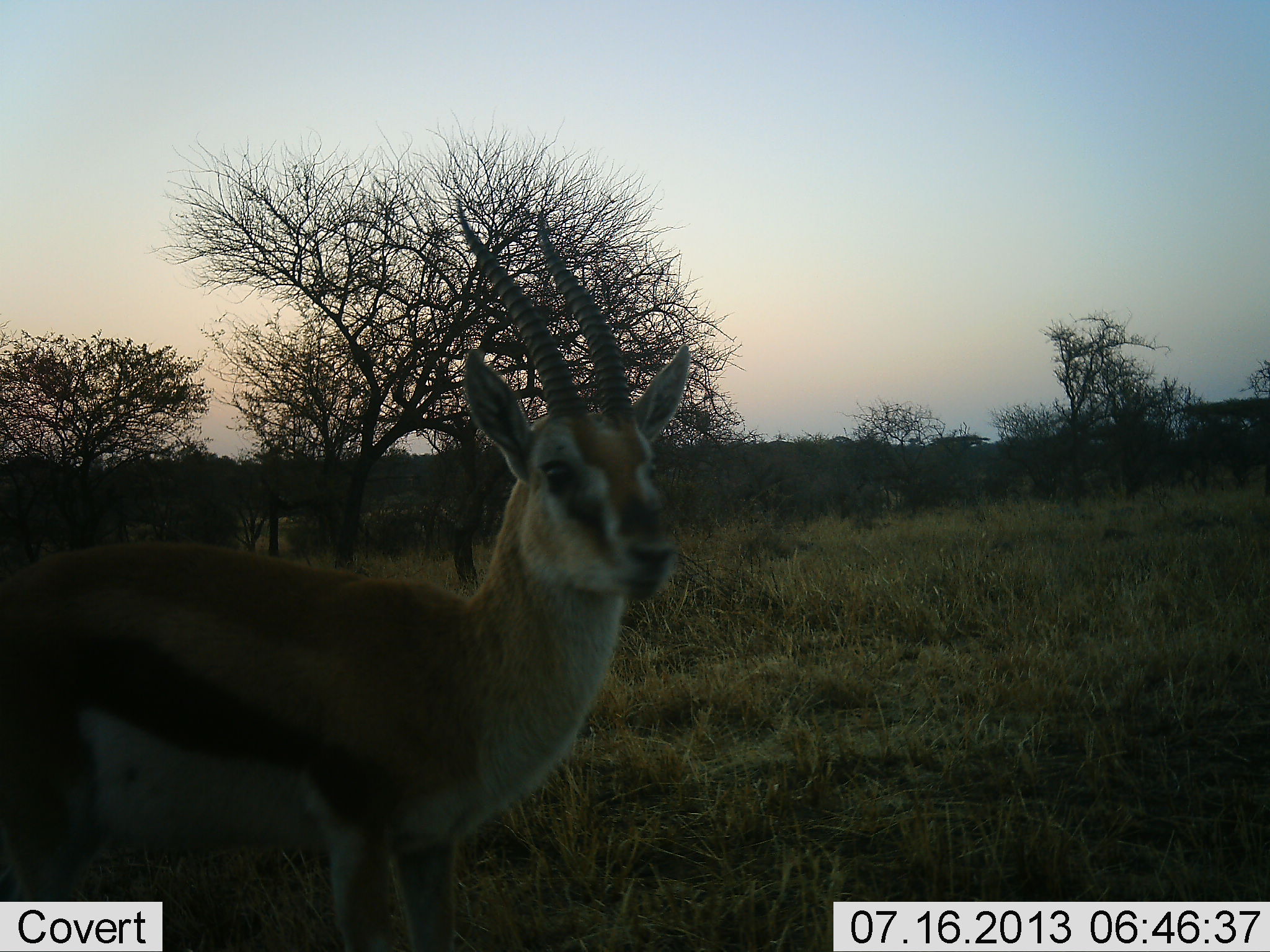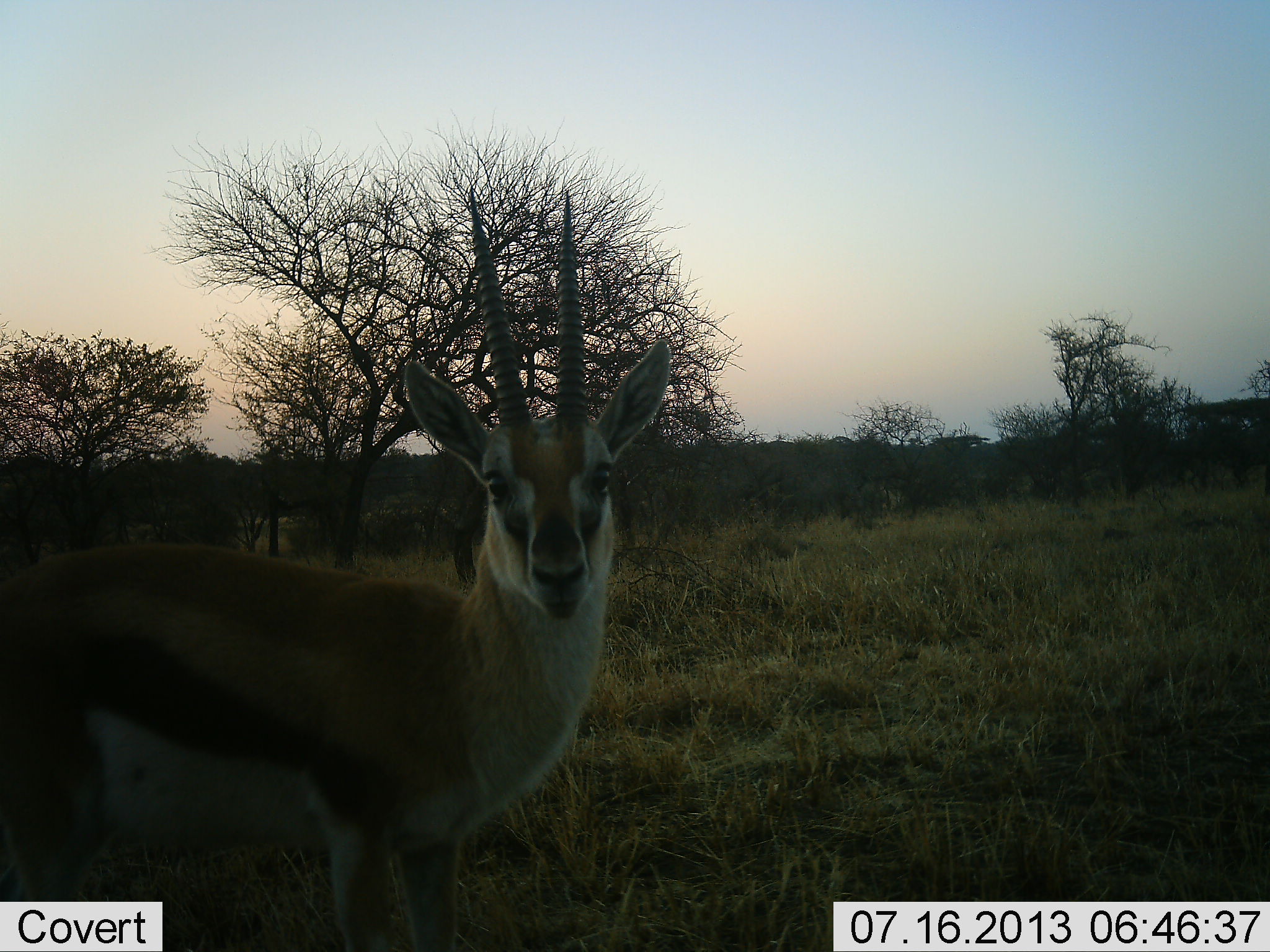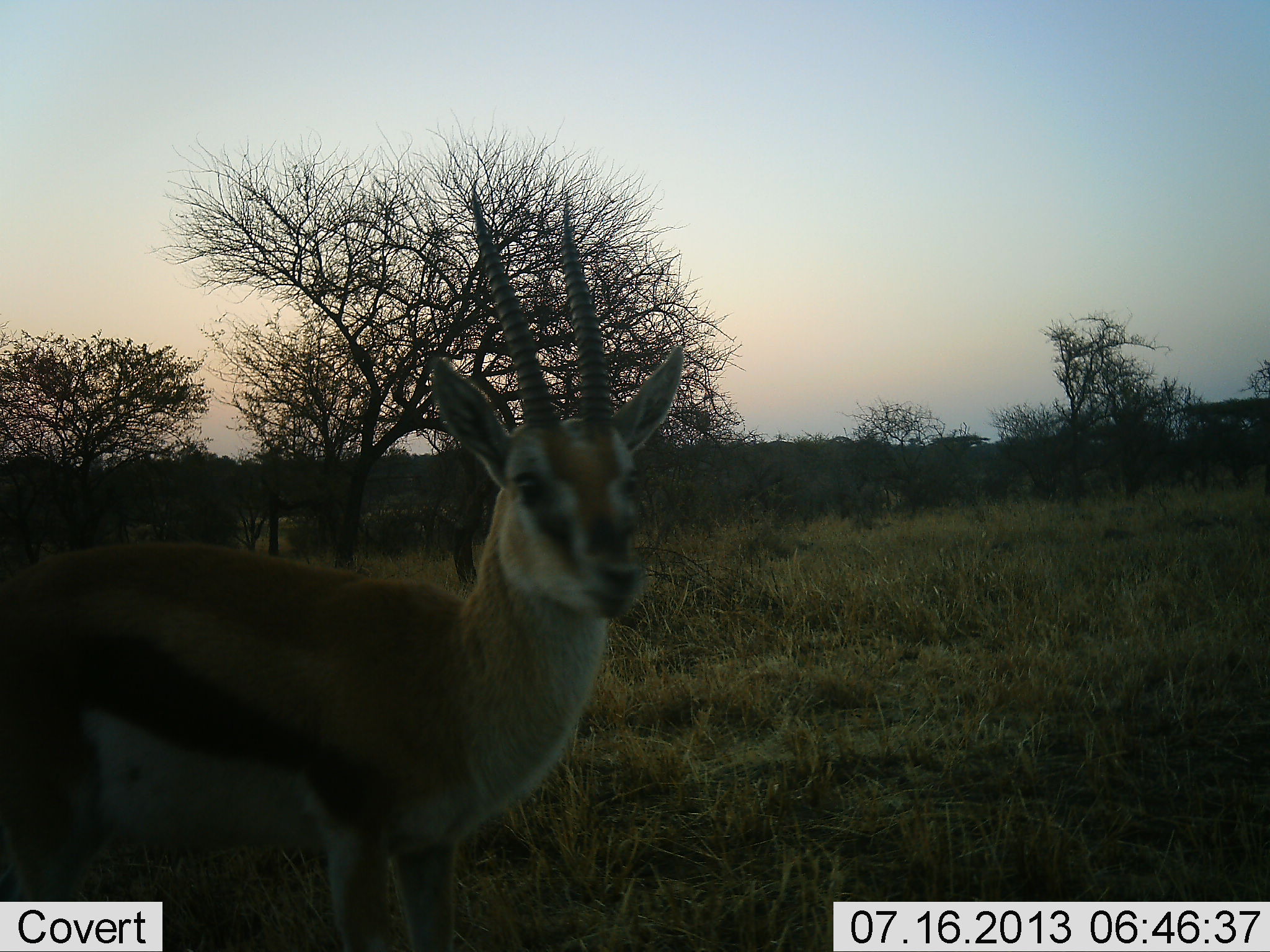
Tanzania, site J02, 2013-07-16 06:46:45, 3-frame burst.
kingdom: Animalia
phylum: Chordata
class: Mammalia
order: Artiodactyla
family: Bovidae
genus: Eudorcas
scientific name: Eudorcas thomsonii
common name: thomson's gazelle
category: gazellethomsons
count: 1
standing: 100%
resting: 0%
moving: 0%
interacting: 0%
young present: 0%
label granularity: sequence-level